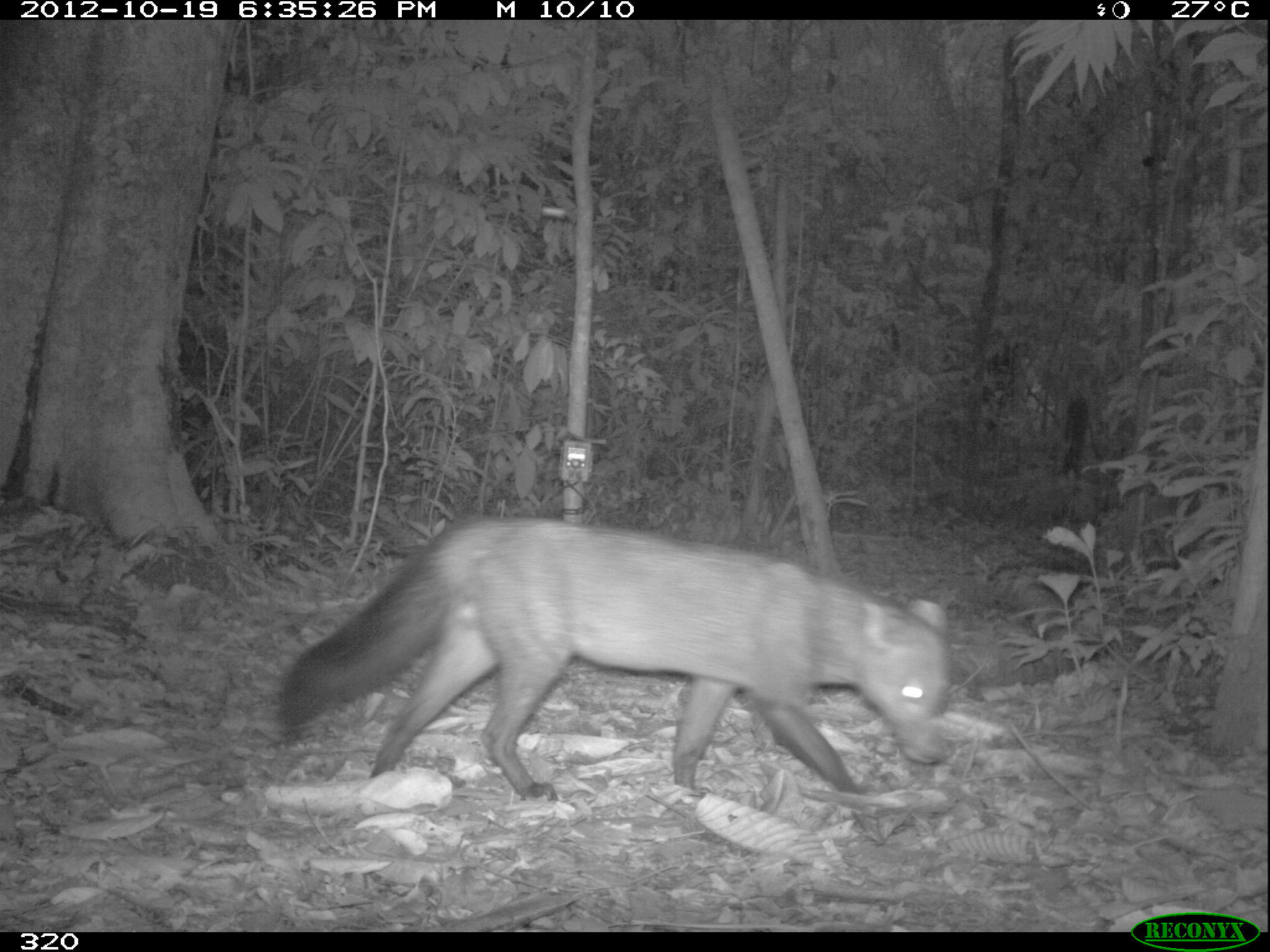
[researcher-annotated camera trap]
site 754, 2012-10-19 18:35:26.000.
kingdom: Animalia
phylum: Chordata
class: Mammalia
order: Carnivora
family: Canidae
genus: Atelocynus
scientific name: Atelocynus microtis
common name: short-eared dog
Atelocynus microtis (short-eared dog).